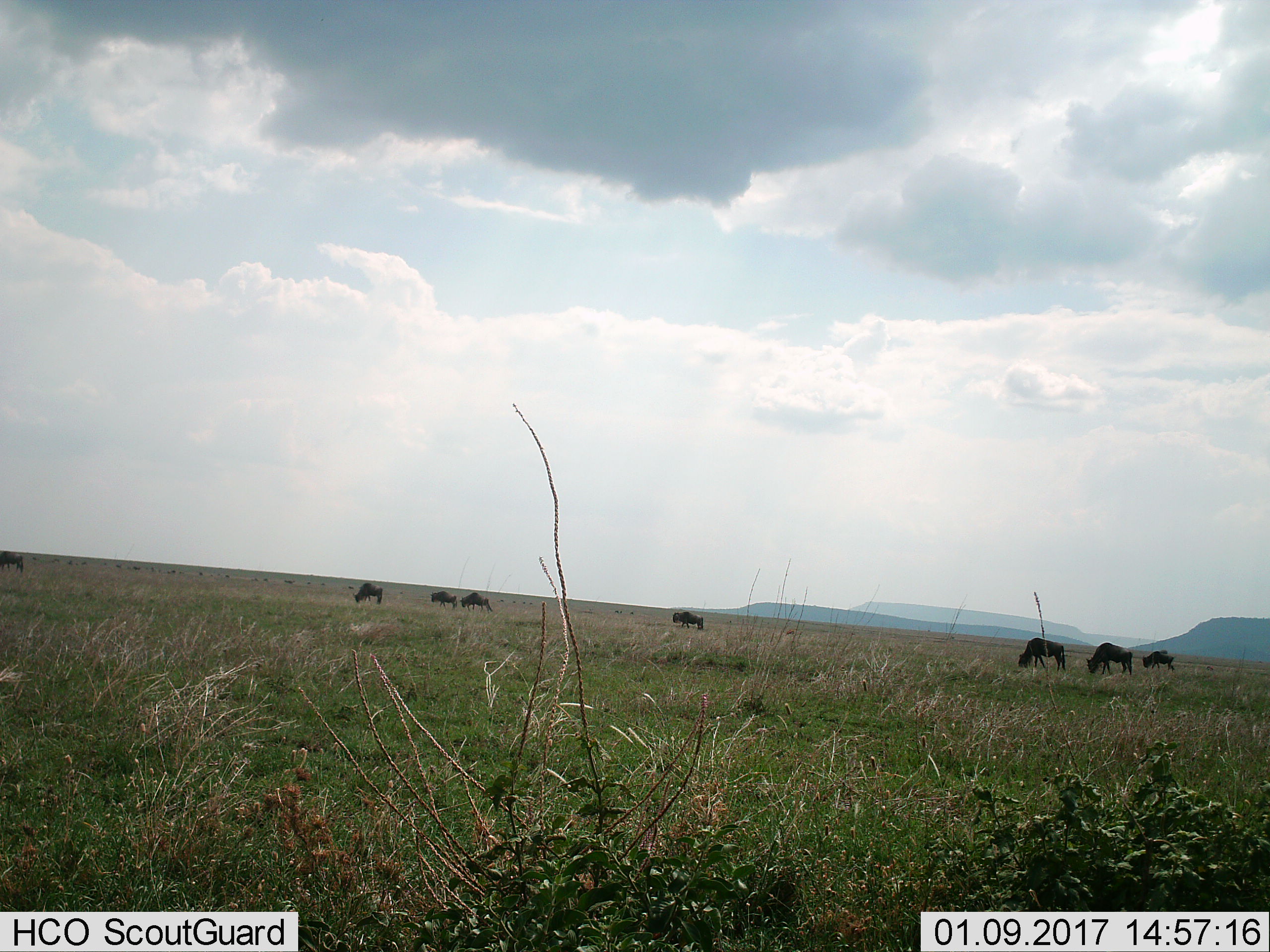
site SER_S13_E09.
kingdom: Animalia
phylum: Chordata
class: Mammalia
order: Artiodactyla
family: Bovidae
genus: Connochaetes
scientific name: Connochaetes taurinus taurinus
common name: blue wildebeest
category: wildebeestblue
Wildebeestblue (blue wildebeest) (Connochaetes taurinus taurinus), count 8. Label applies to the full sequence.